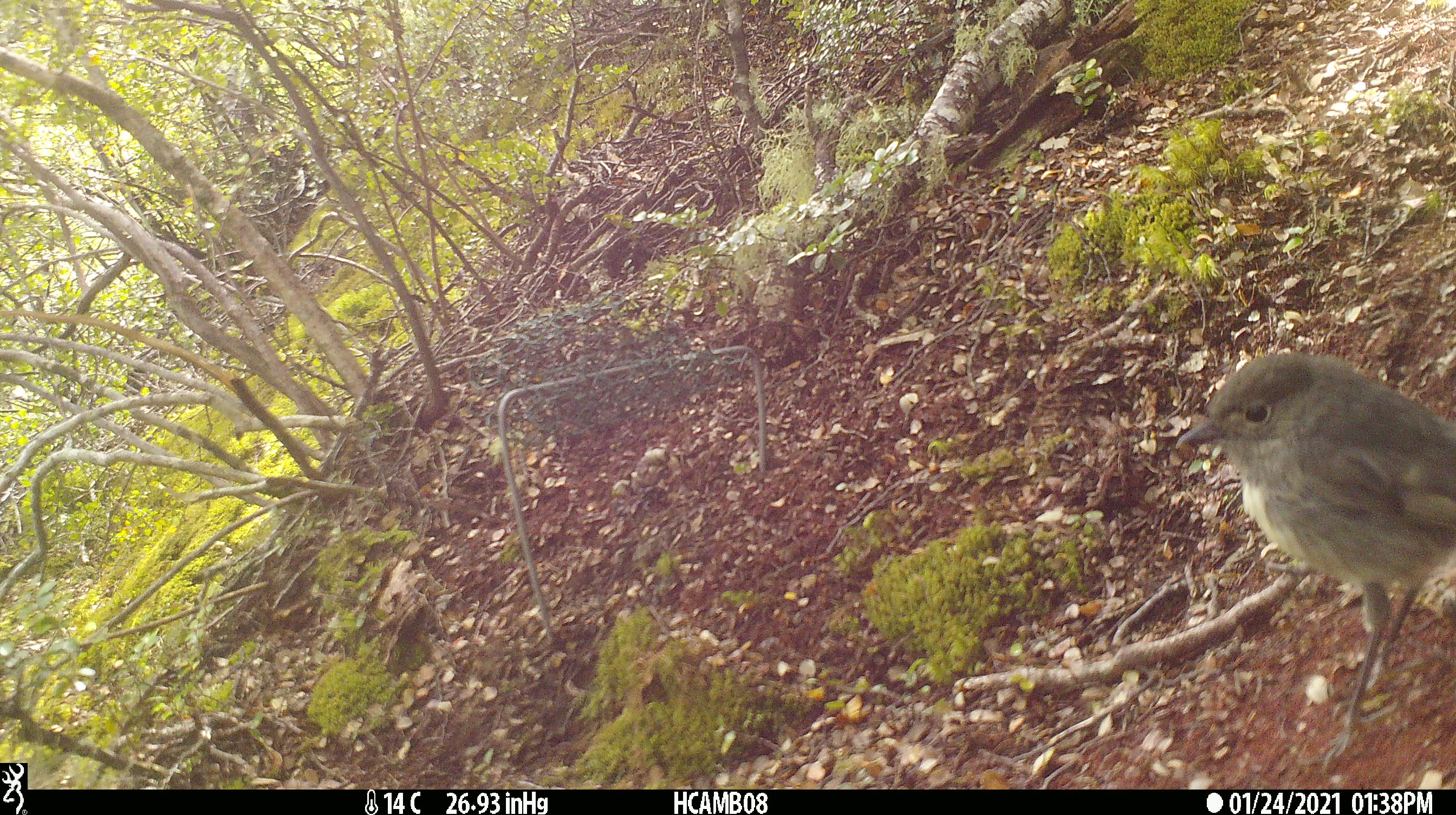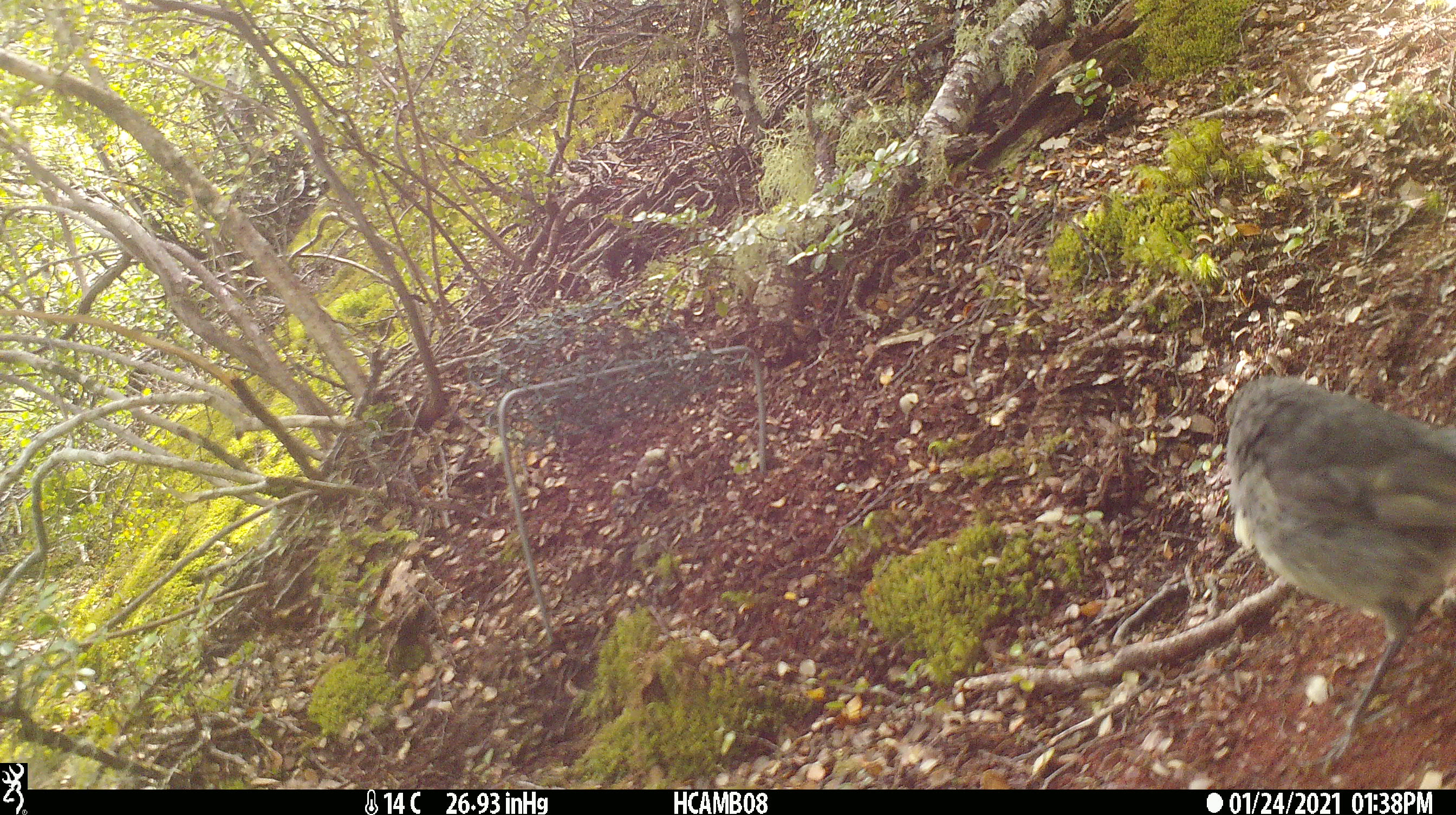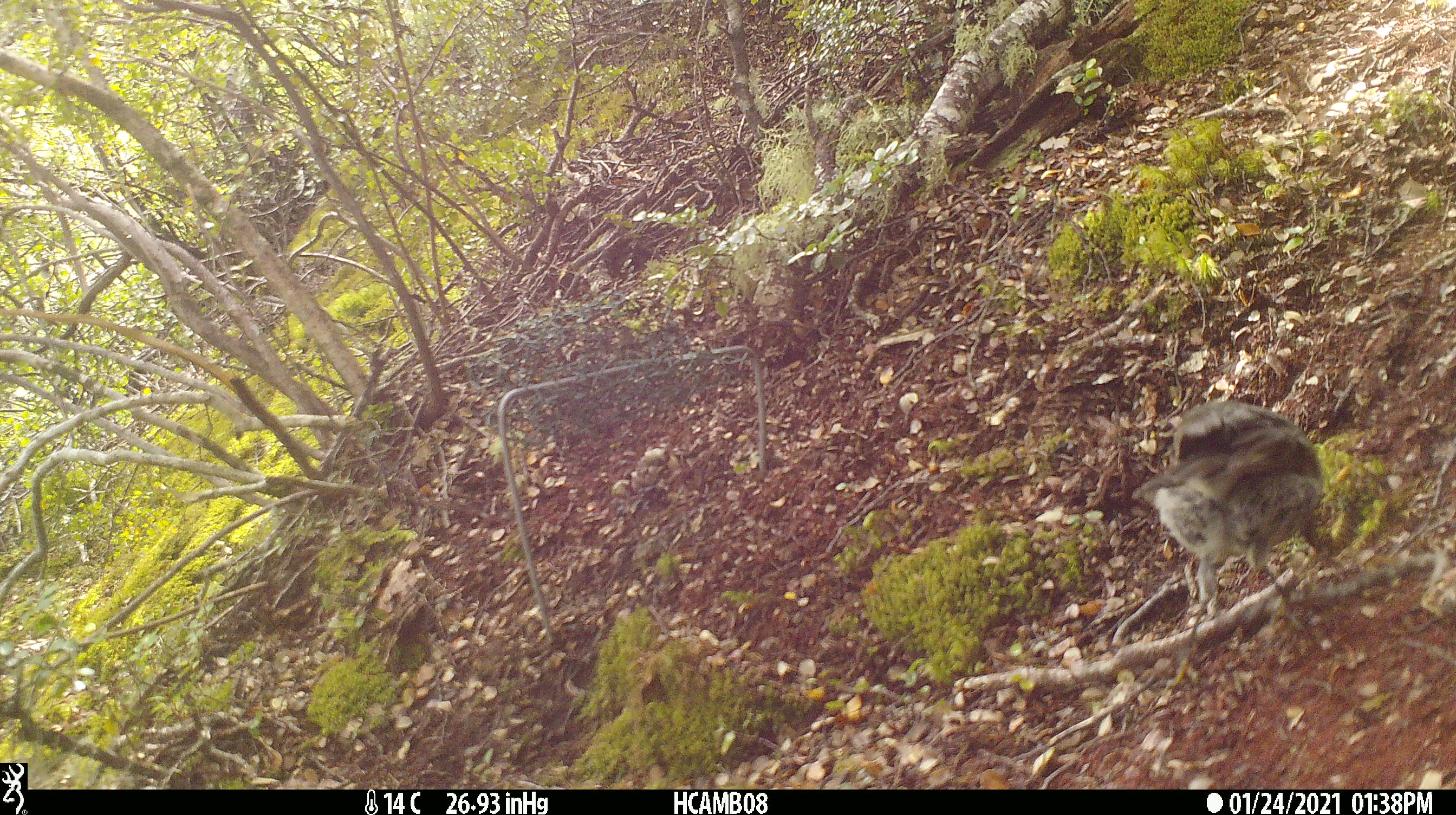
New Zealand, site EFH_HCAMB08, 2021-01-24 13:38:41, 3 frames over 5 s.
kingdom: Animalia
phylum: Chordata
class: Aves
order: Passeriformes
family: Petroicidae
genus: Petroica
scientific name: Petroica australis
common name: new zealand robin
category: robin